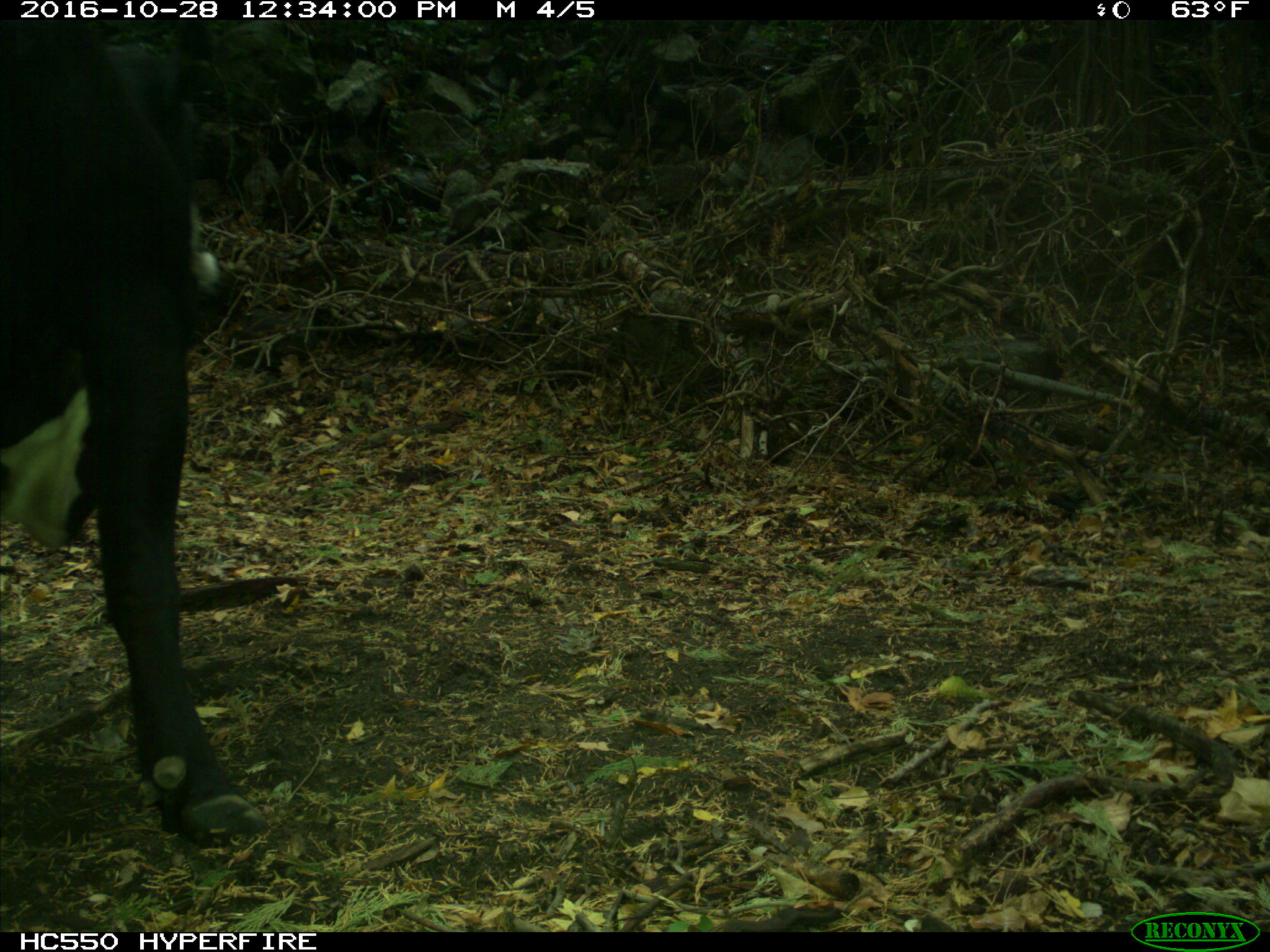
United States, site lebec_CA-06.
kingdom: Animalia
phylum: Chordata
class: Mammalia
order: Artiodactyla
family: Bovidae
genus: Bos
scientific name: Bos taurus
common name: domestic cow